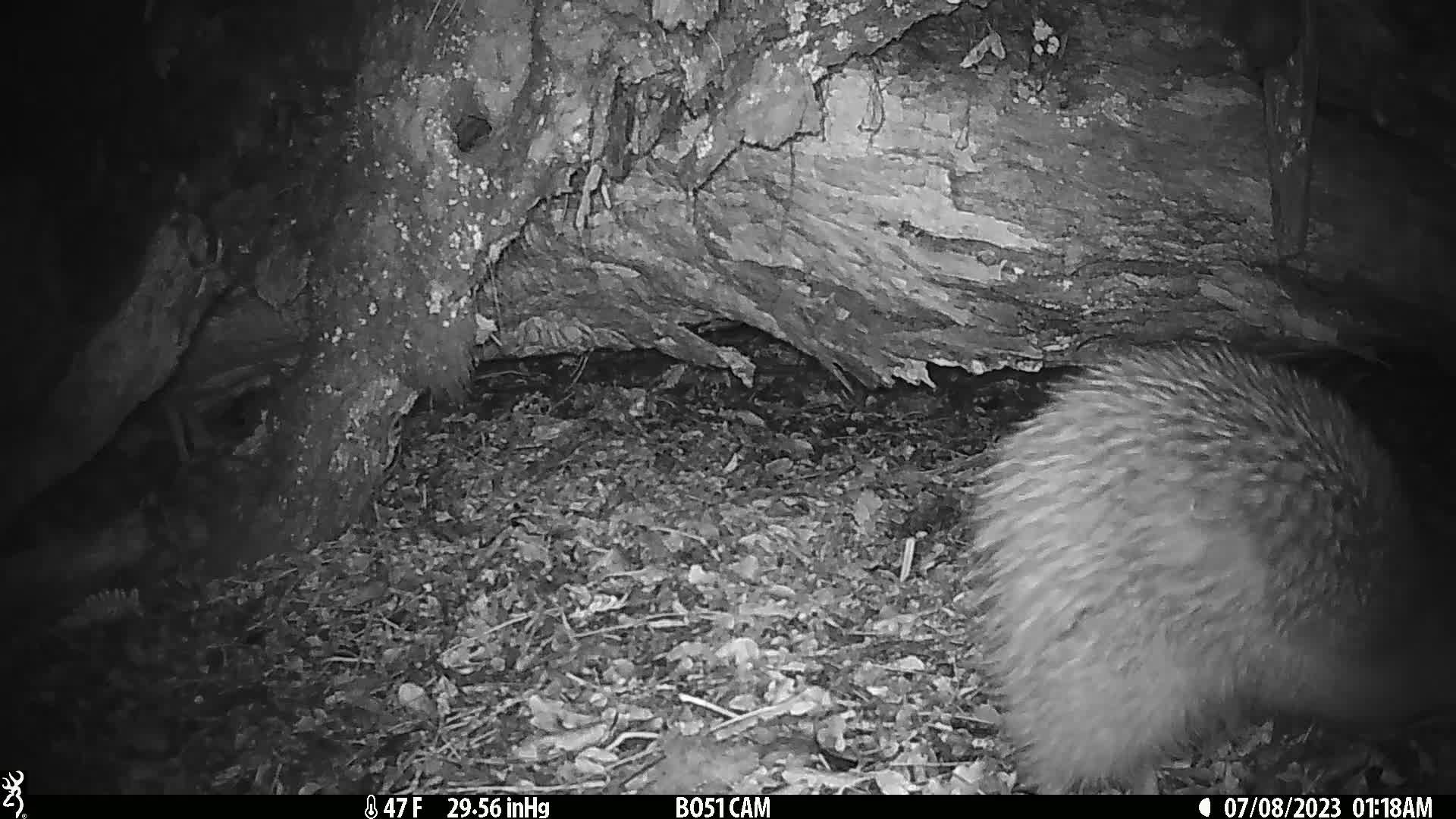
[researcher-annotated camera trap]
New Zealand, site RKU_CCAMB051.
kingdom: Animalia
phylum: Chordata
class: Aves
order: Apterygiformes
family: Apterygidae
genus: Apteryx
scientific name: Apteryx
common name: kiwi